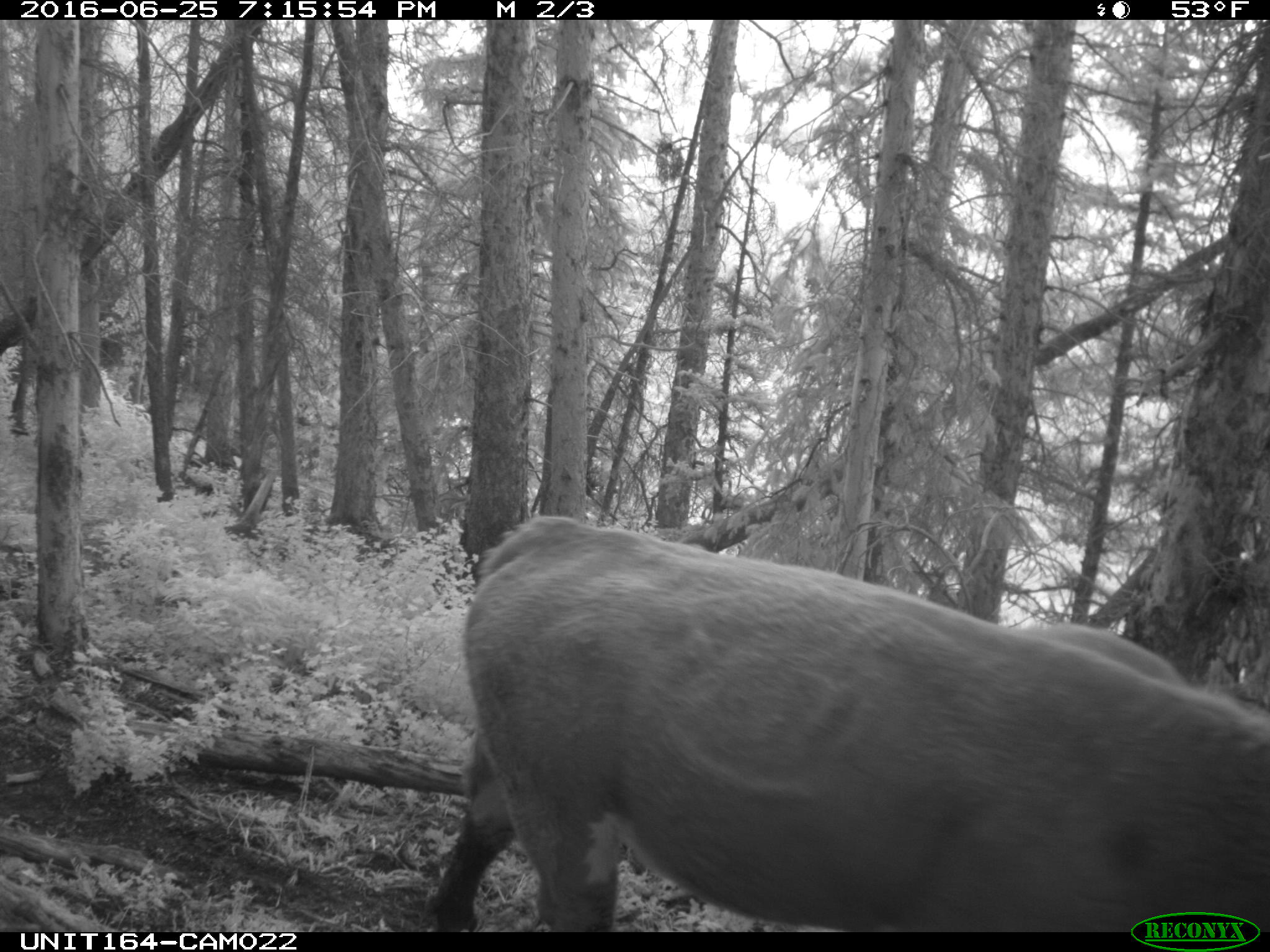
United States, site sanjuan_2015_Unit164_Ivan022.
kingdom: Animalia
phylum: Chordata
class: Mammalia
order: Artiodactyla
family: Bovidae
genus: Bos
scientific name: Bos taurus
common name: domestic cow